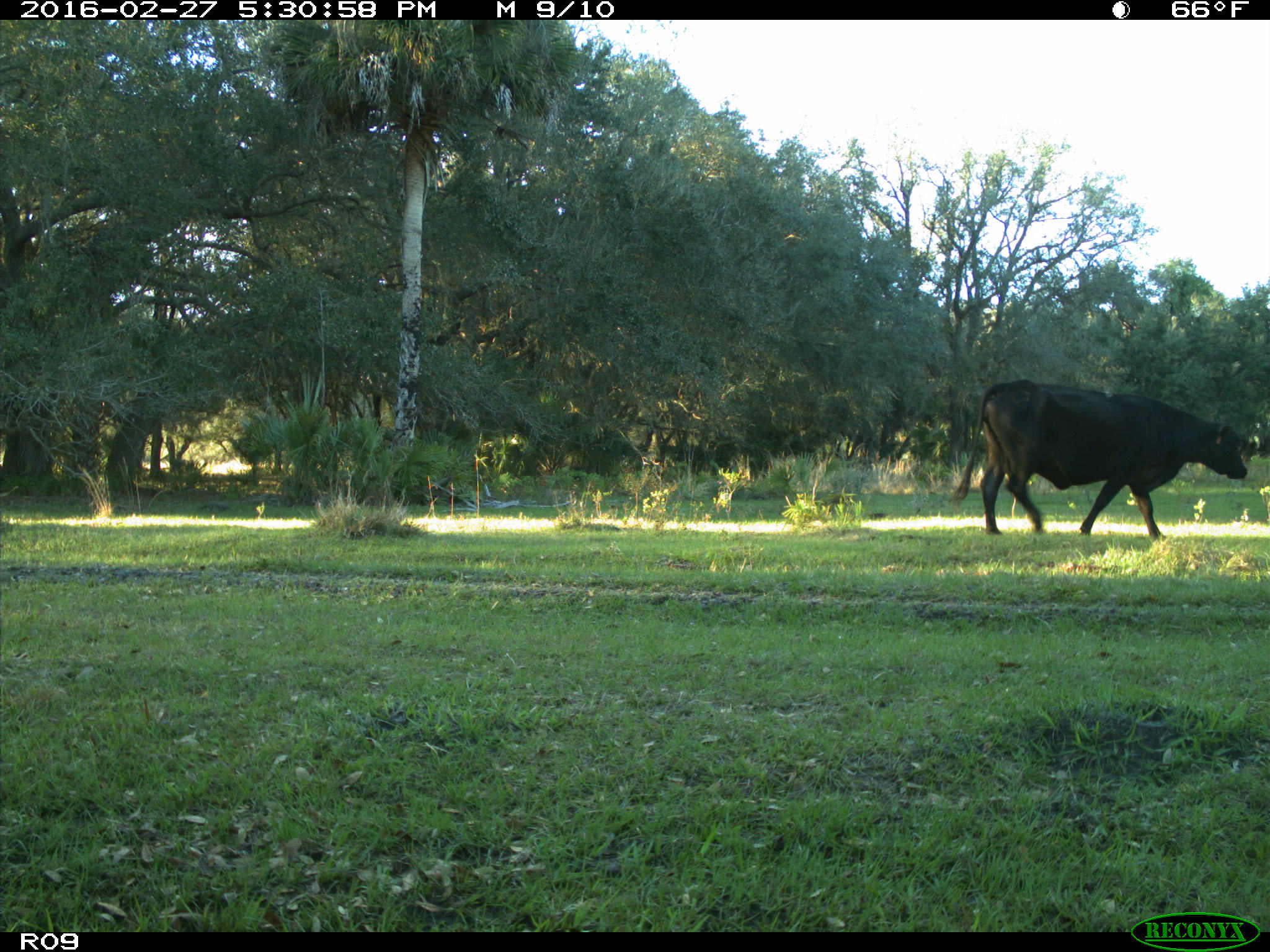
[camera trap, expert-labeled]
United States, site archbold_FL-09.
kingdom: Animalia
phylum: Chordata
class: Mammalia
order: Artiodactyla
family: Bovidae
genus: Bos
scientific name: Bos taurus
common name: domestic cow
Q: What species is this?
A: Bos taurus (domestic cow).